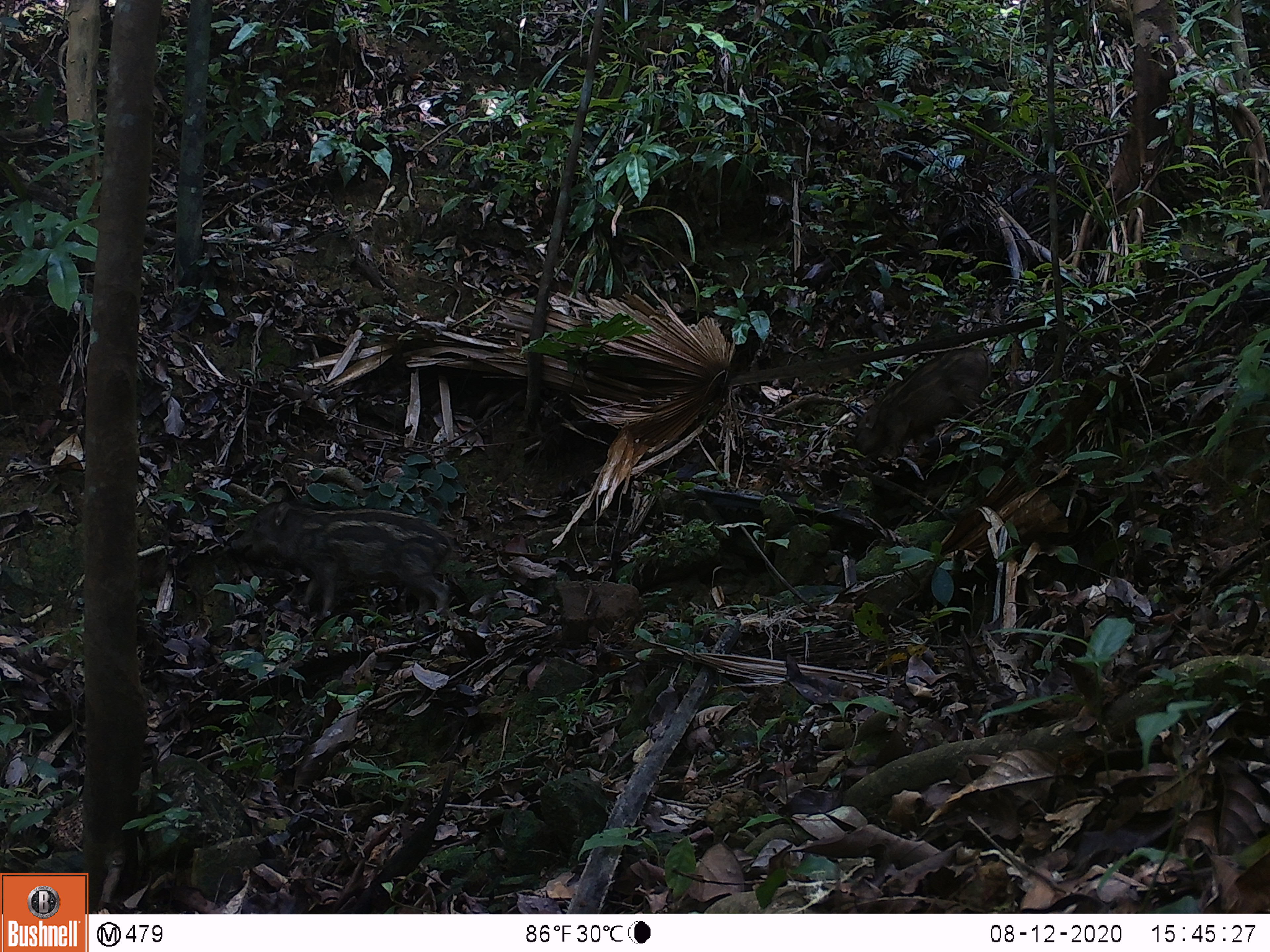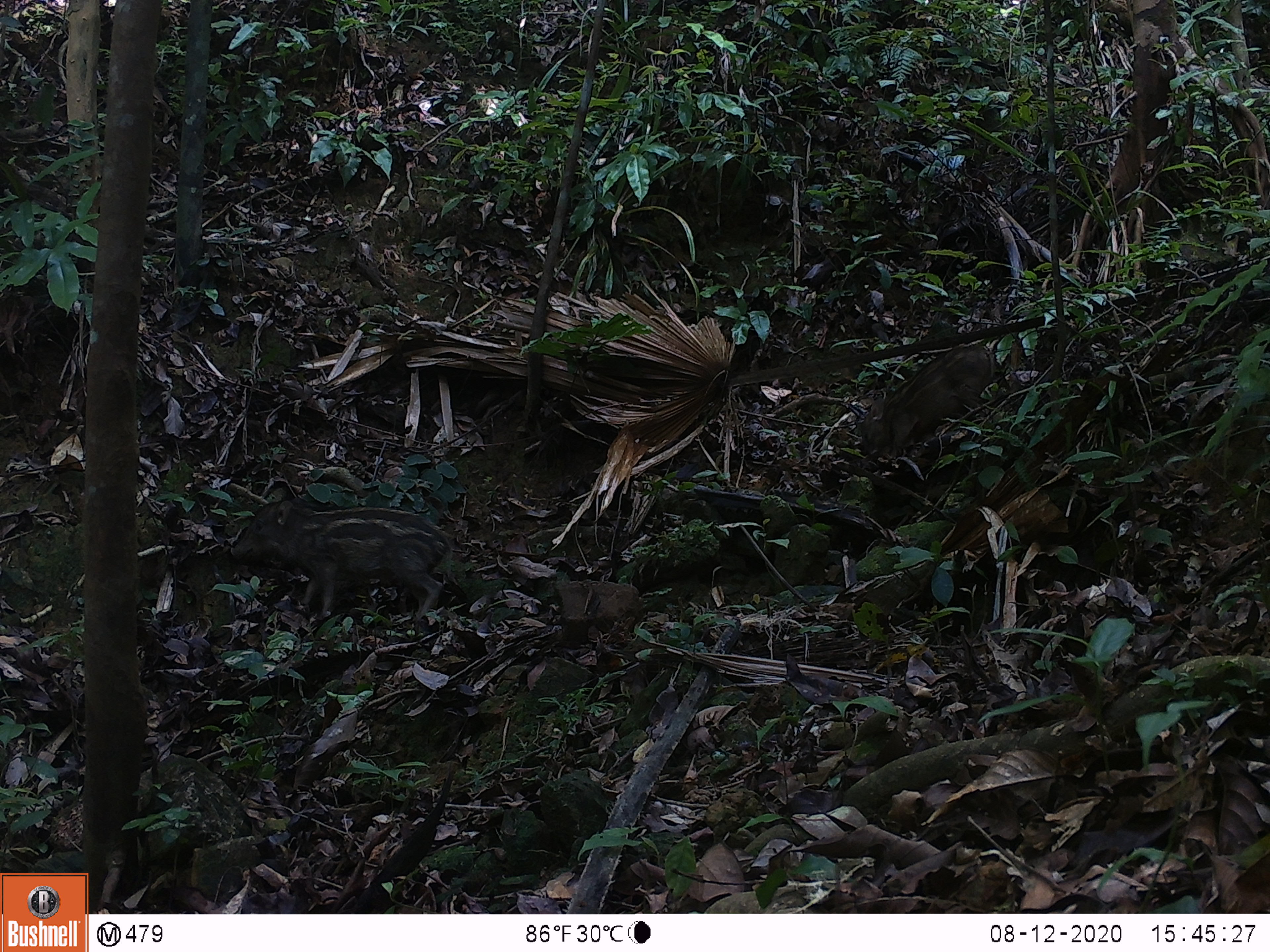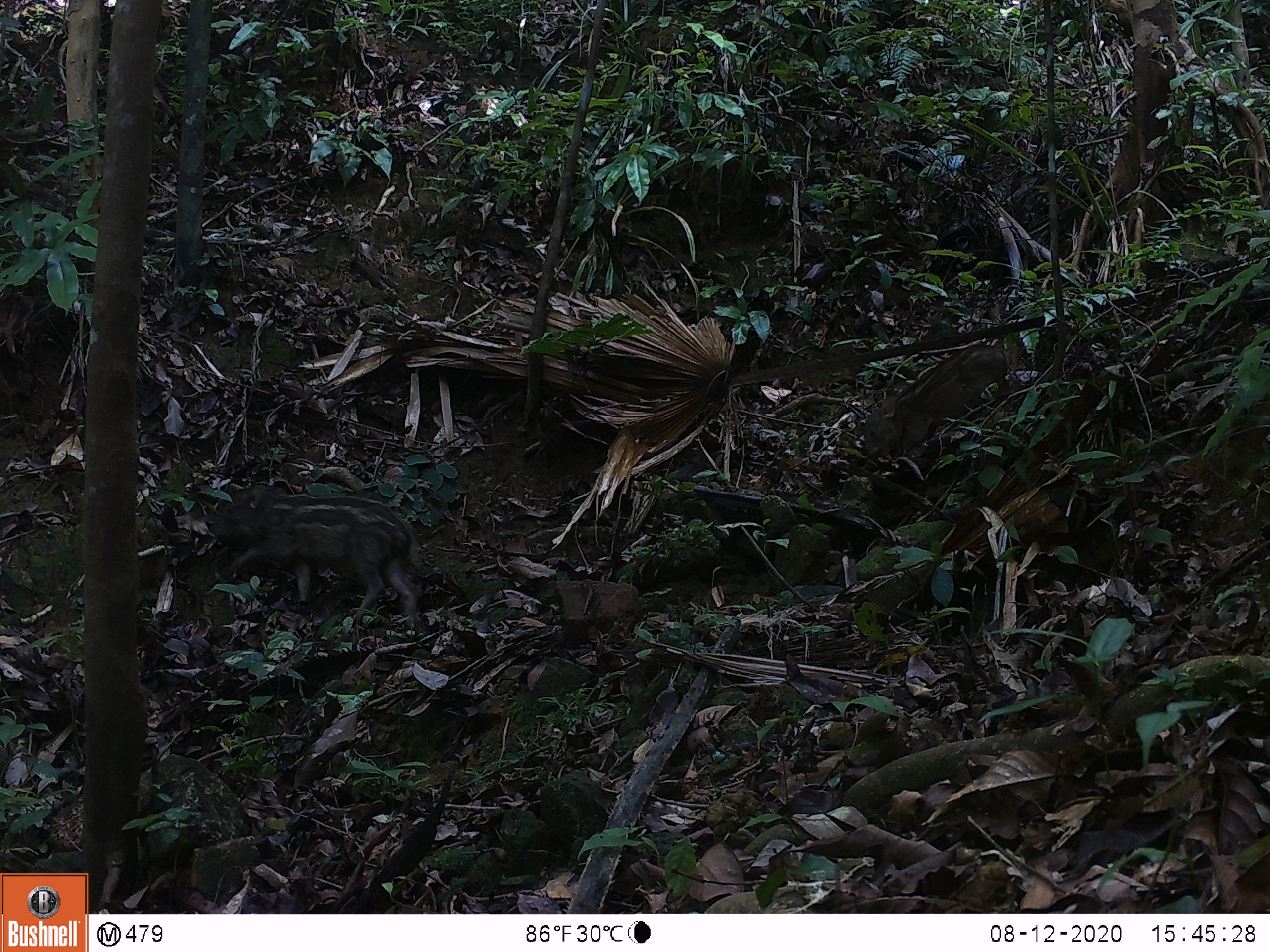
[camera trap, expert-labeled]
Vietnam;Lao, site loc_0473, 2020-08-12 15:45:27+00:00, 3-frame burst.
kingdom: Animalia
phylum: Chordata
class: Mammalia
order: Artiodactyla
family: Suidae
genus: Sus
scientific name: Sus scrofa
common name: eurasian wild pig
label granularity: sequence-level